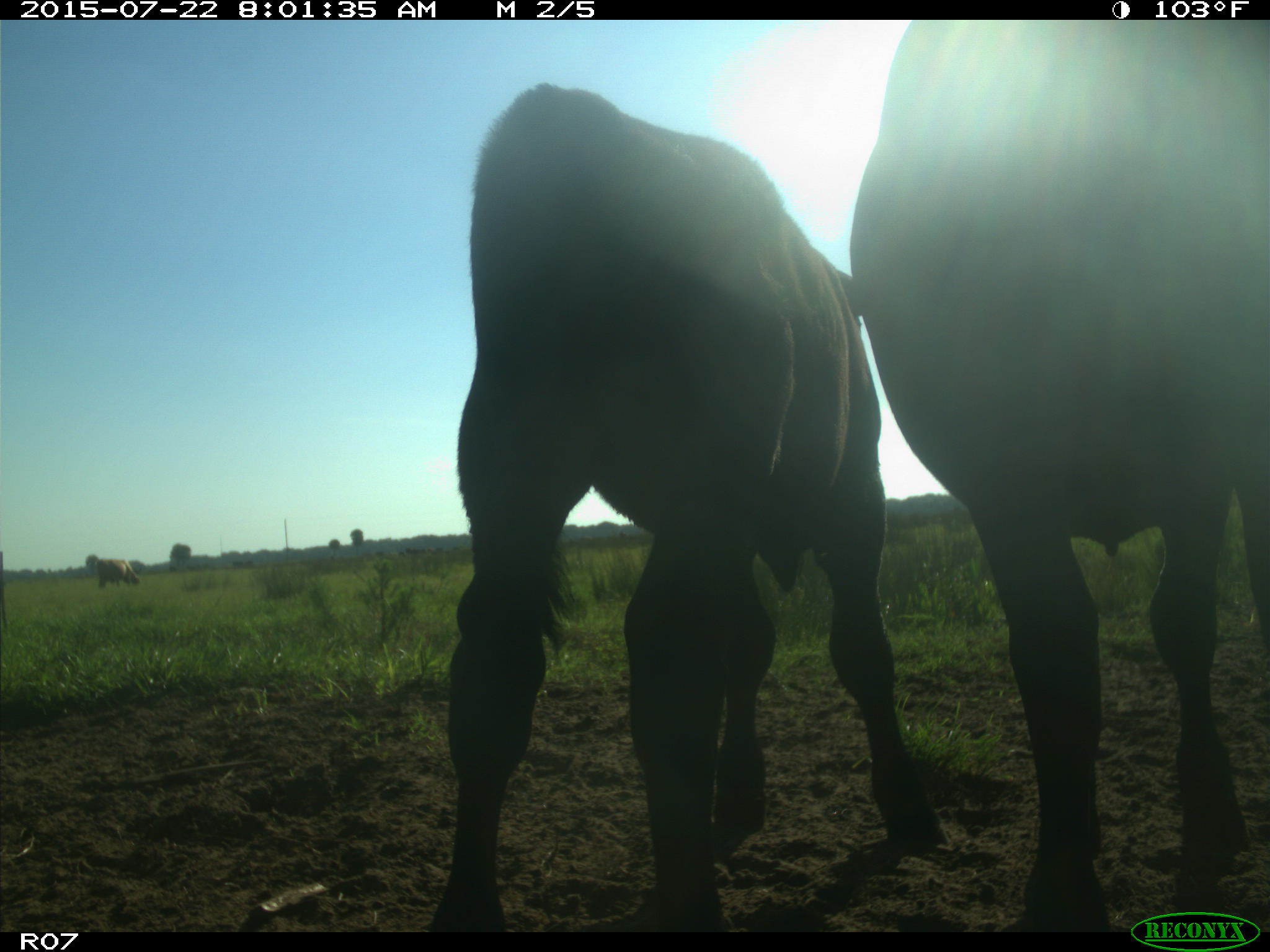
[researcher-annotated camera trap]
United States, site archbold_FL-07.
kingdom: Animalia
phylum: Chordata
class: Mammalia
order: Artiodactyla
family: Suidae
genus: Sus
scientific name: Sus scrofa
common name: wild boar